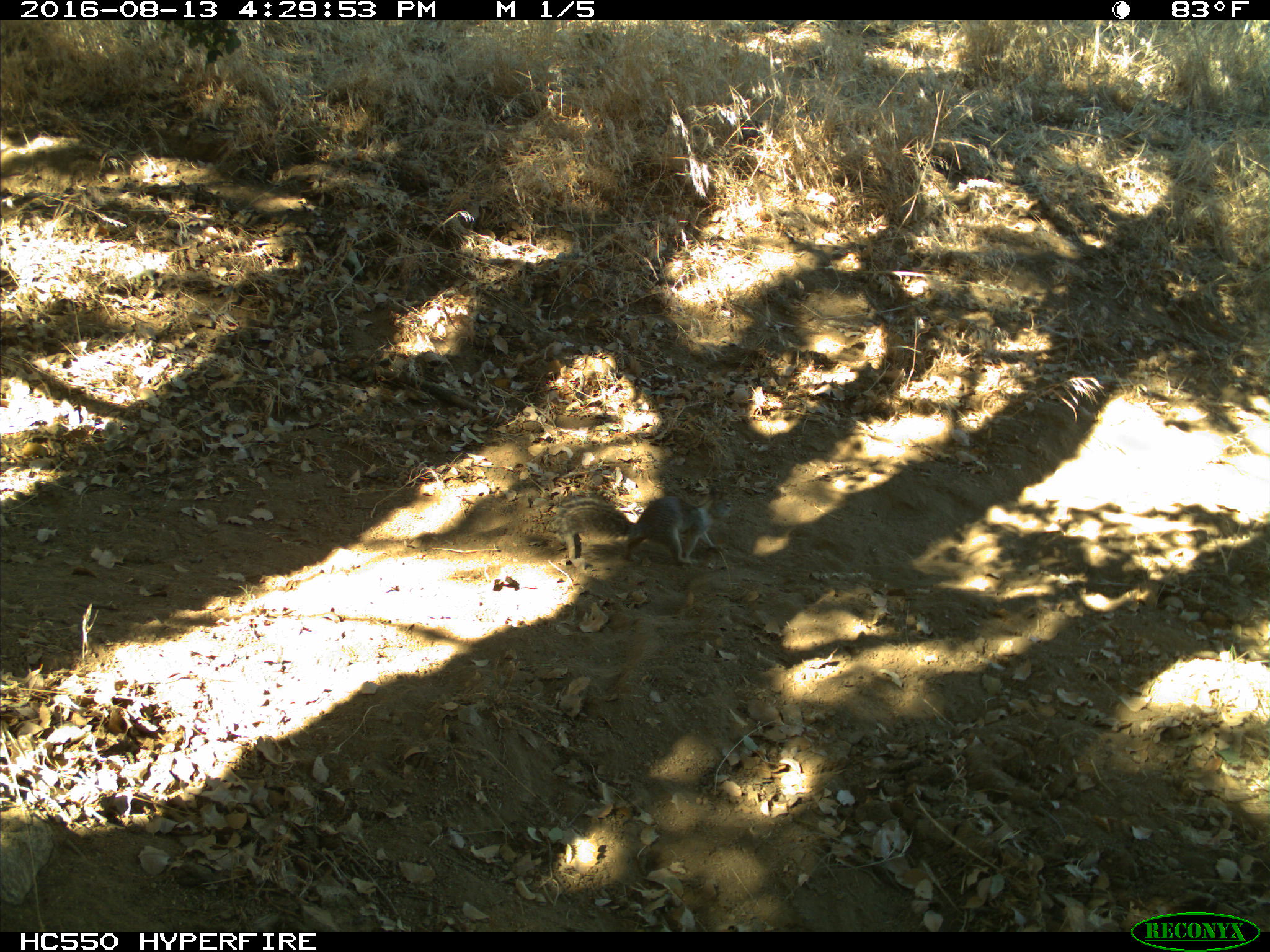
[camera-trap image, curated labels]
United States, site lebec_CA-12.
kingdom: Animalia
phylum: Chordata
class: Mammalia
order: Rodentia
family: Sciuridae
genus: Otospermophilus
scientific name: Otospermophilus beecheyi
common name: california ground squirrel